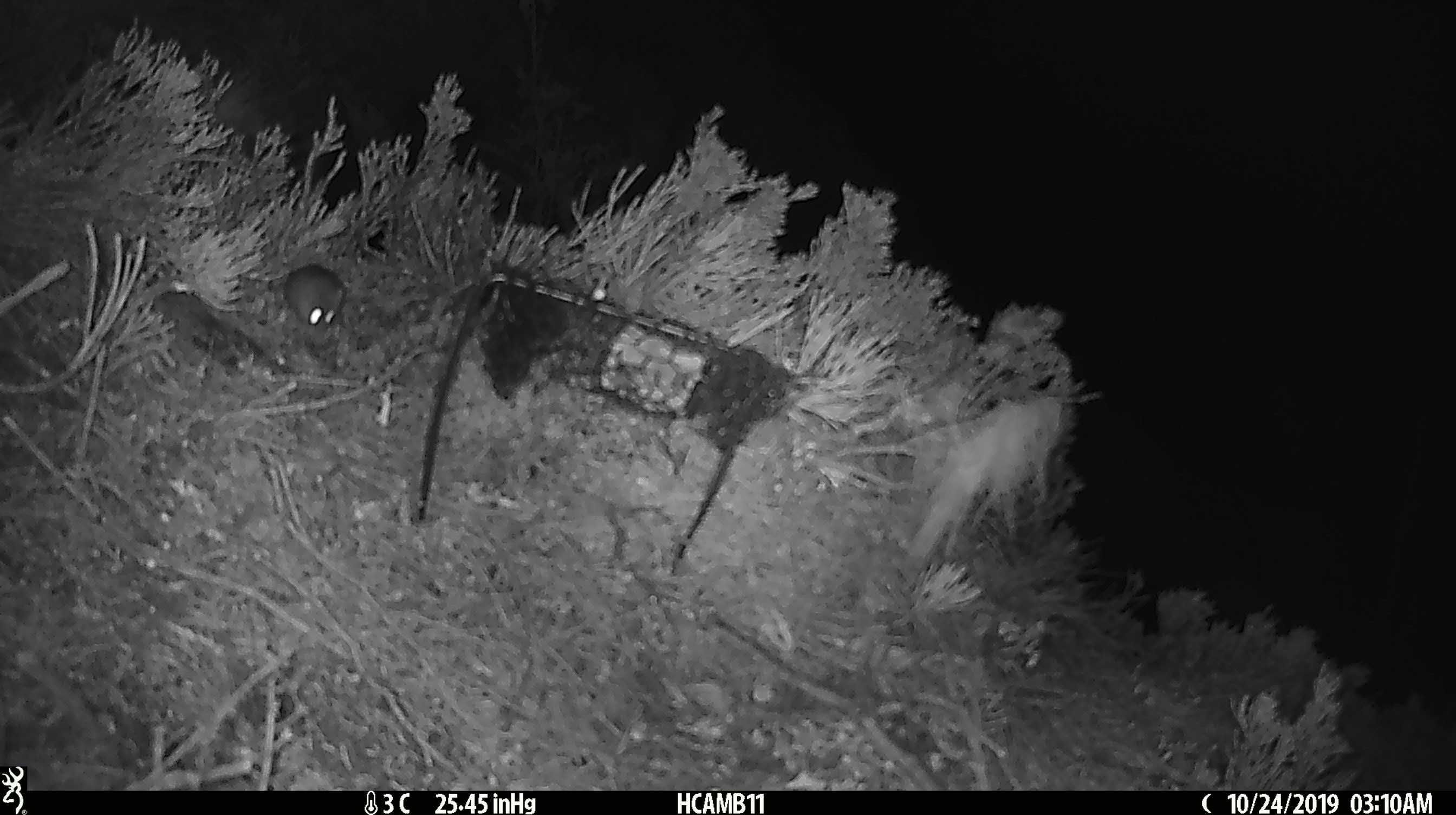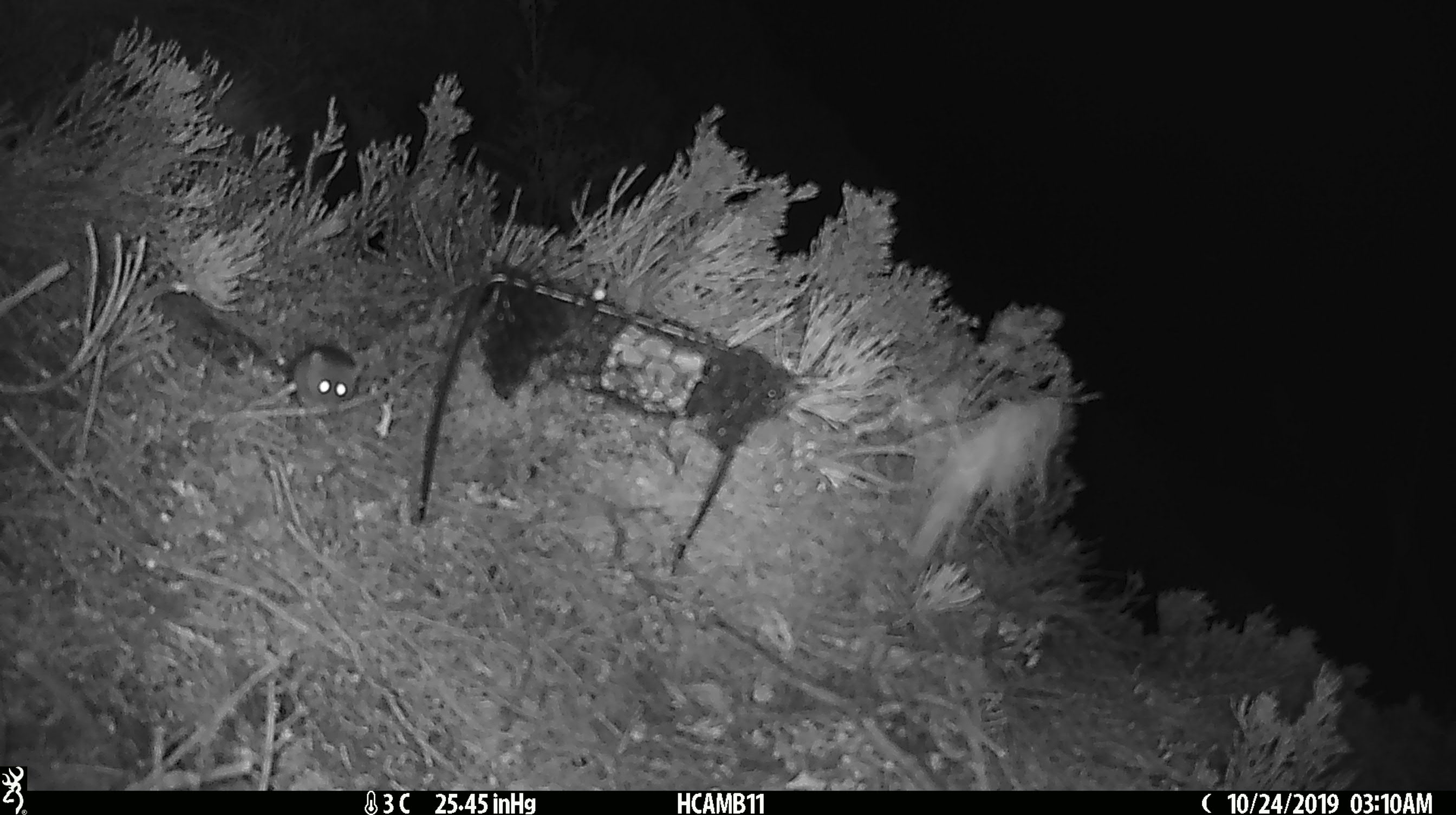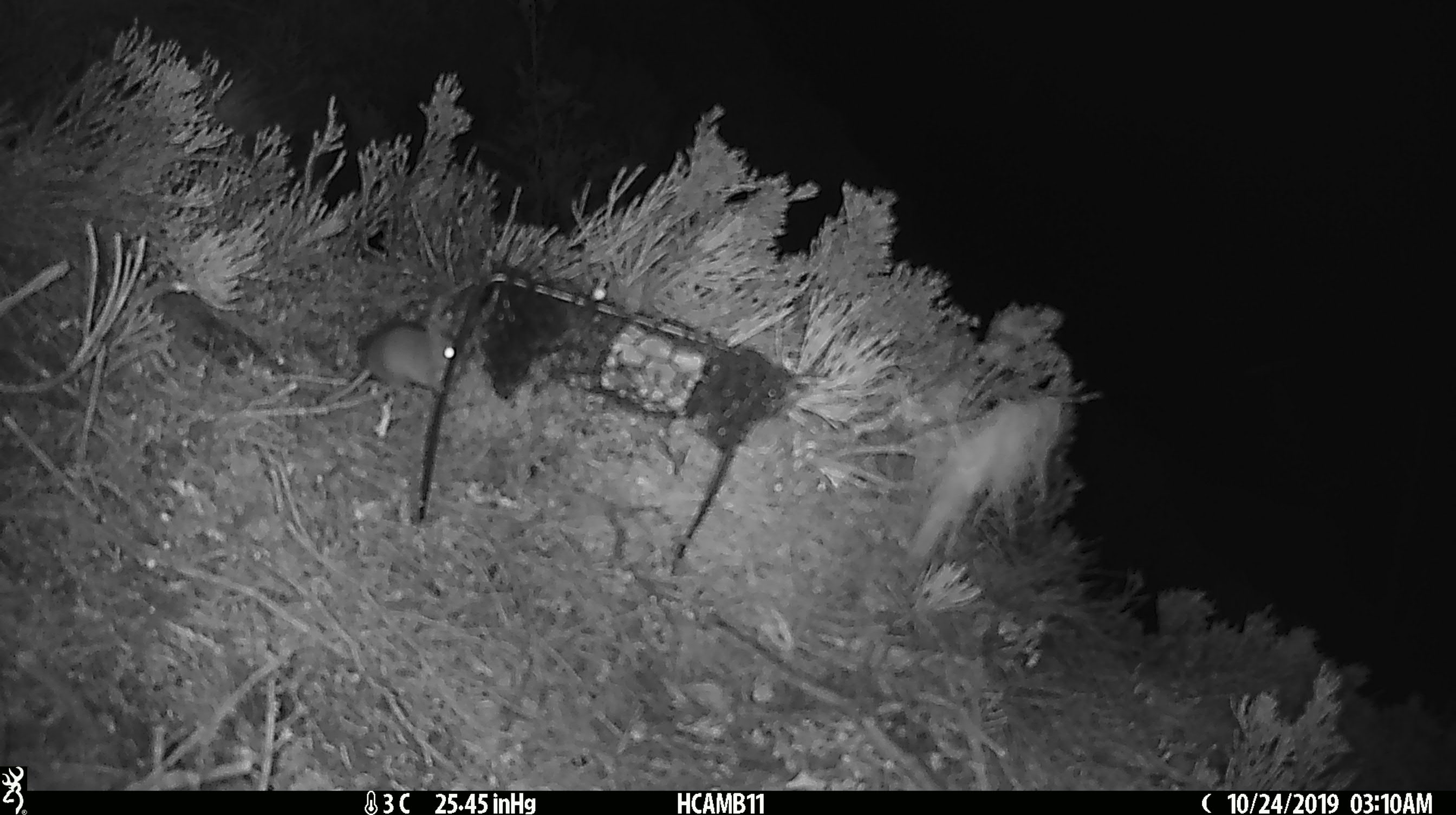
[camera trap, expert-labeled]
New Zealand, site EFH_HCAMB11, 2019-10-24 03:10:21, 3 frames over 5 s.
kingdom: Animalia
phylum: Chordata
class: Mammalia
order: Rodentia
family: Muridae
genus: Mus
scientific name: Mus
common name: mouse